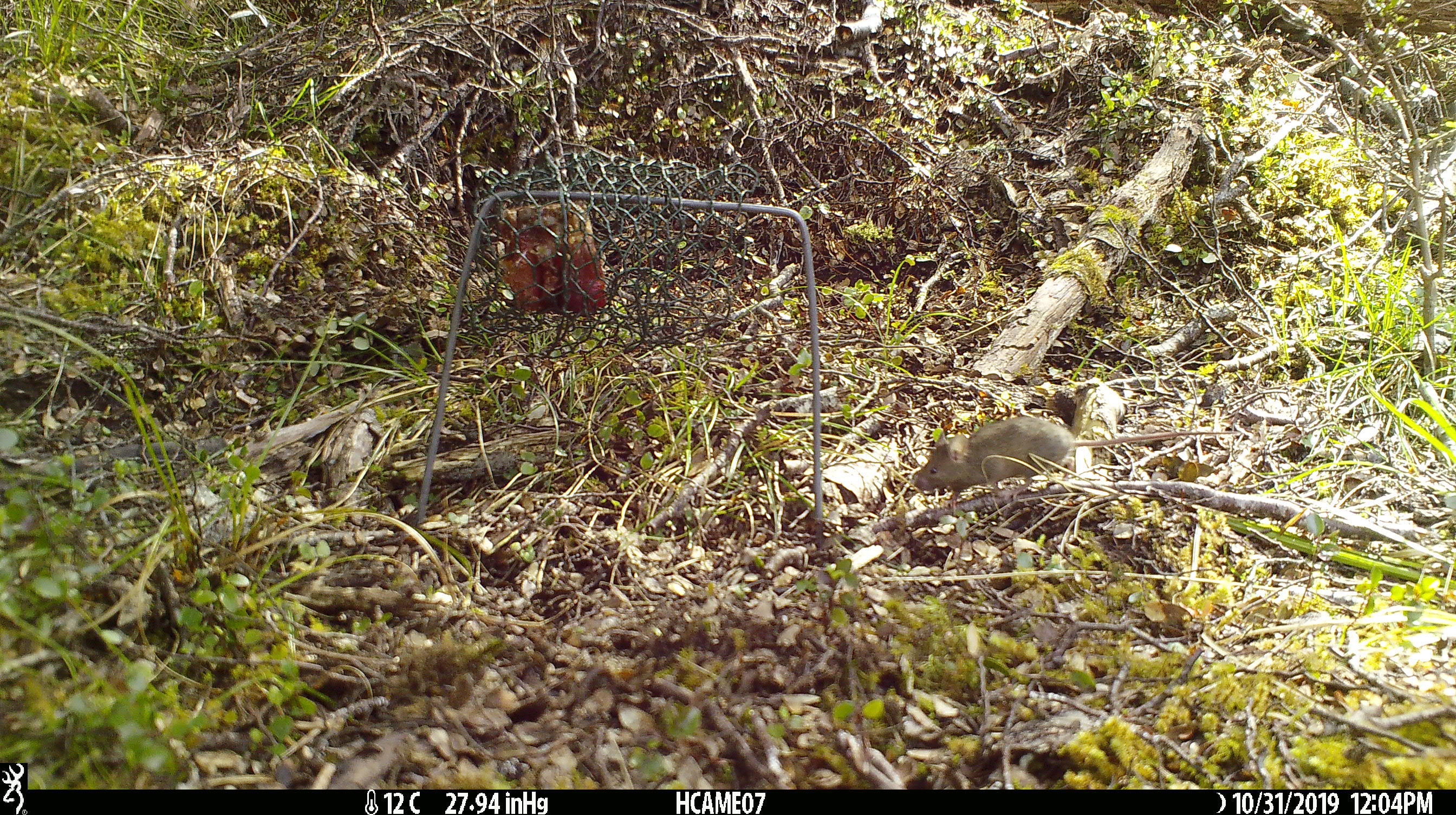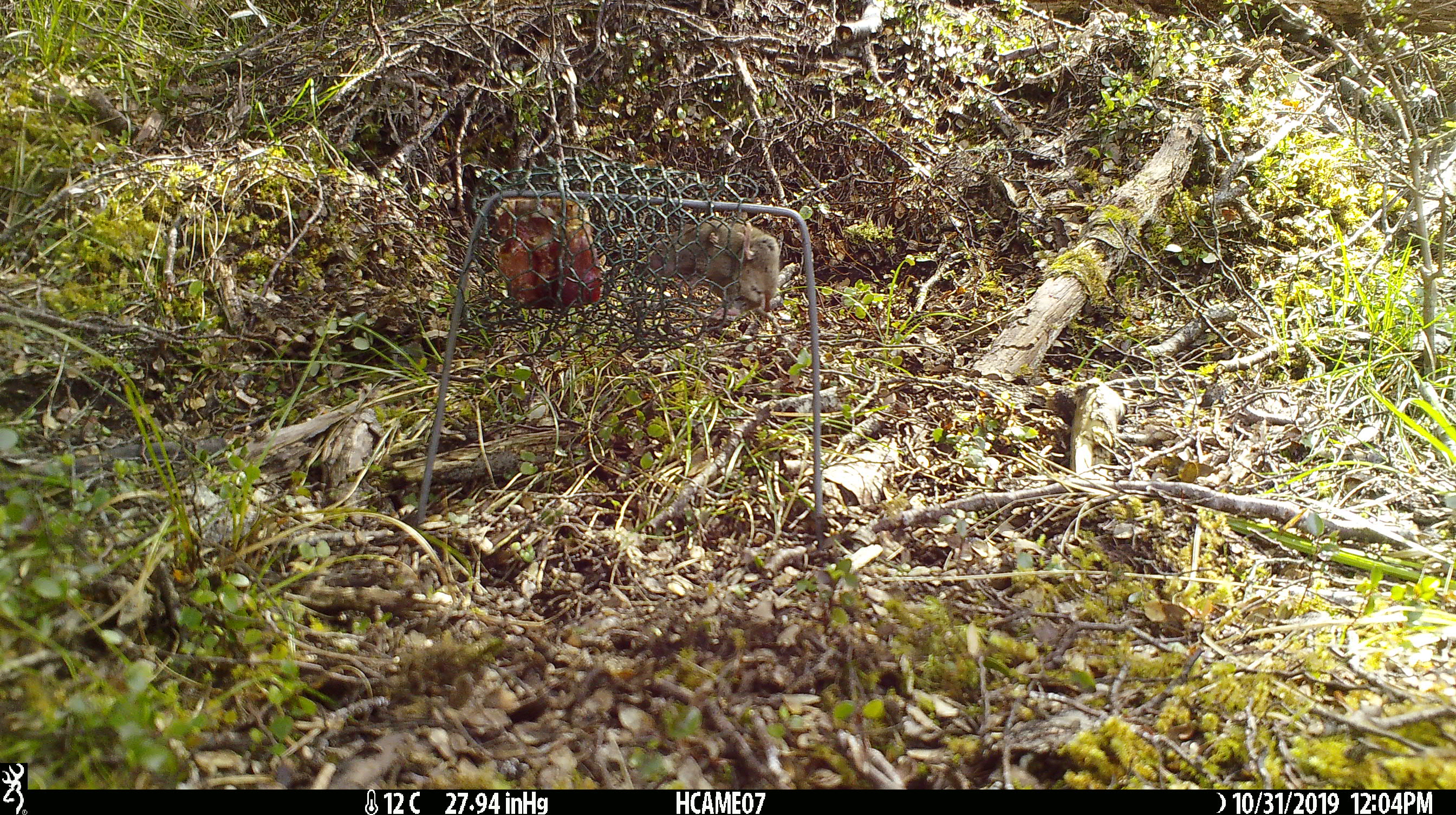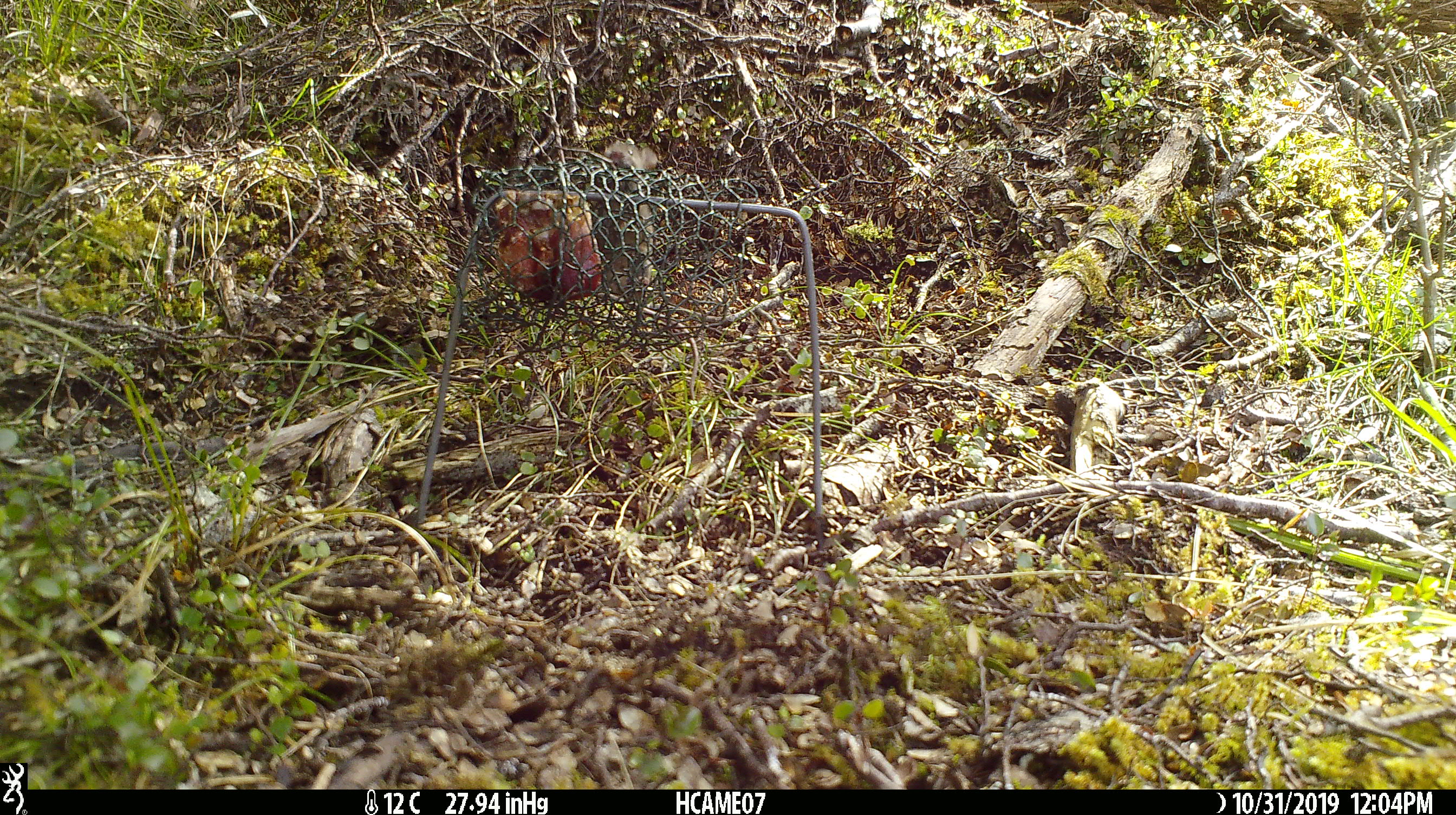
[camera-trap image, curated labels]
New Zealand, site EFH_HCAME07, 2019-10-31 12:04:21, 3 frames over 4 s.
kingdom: Animalia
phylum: Chordata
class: Mammalia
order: Rodentia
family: Muridae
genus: Mus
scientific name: Mus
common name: mouse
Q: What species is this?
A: Mouse (Mus).